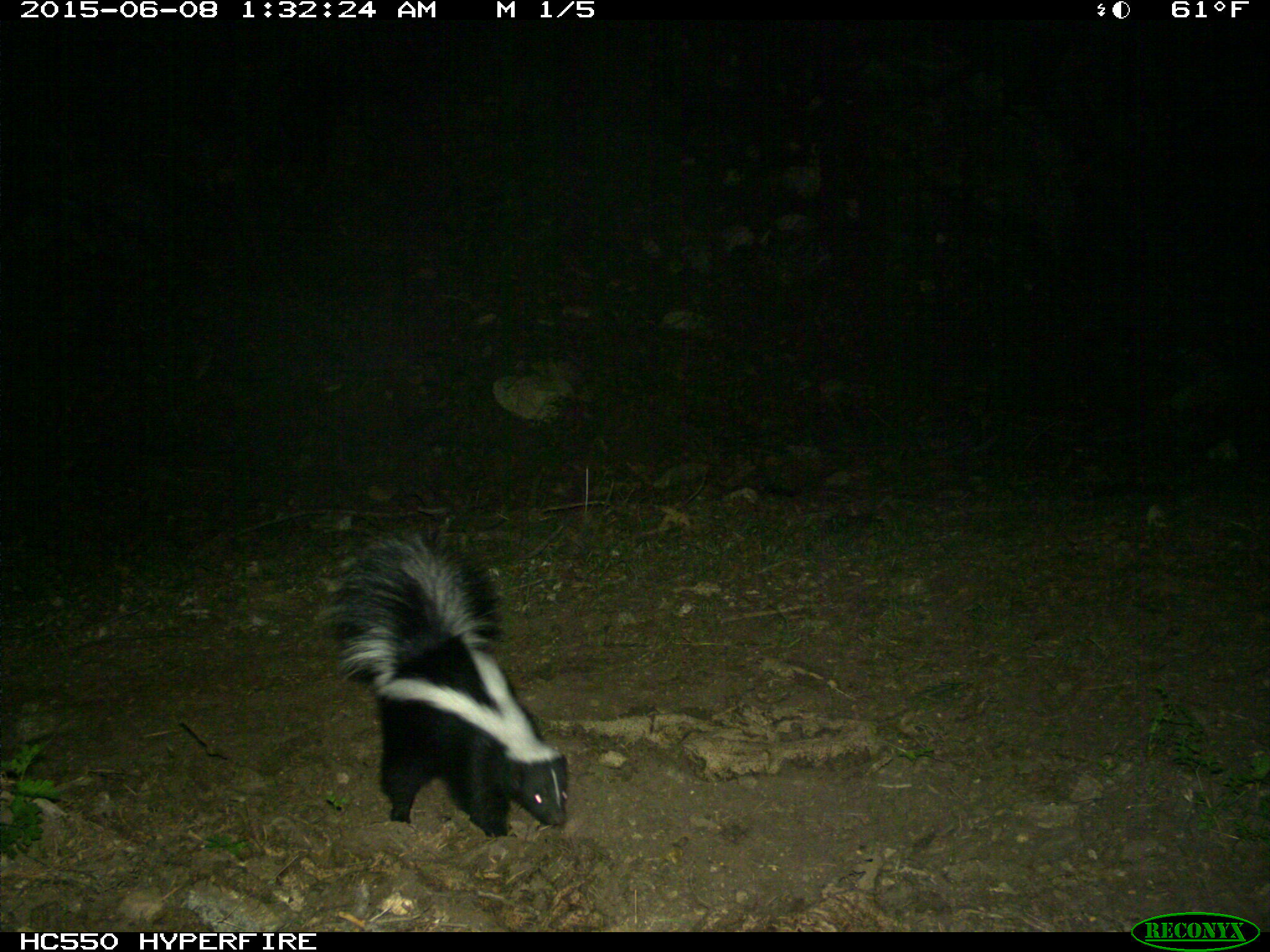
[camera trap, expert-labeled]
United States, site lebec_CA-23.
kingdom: Animalia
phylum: Chordata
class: Mammalia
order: Carnivora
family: Mephitidae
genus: Mephitis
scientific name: Mephitis mephitis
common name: striped skunk